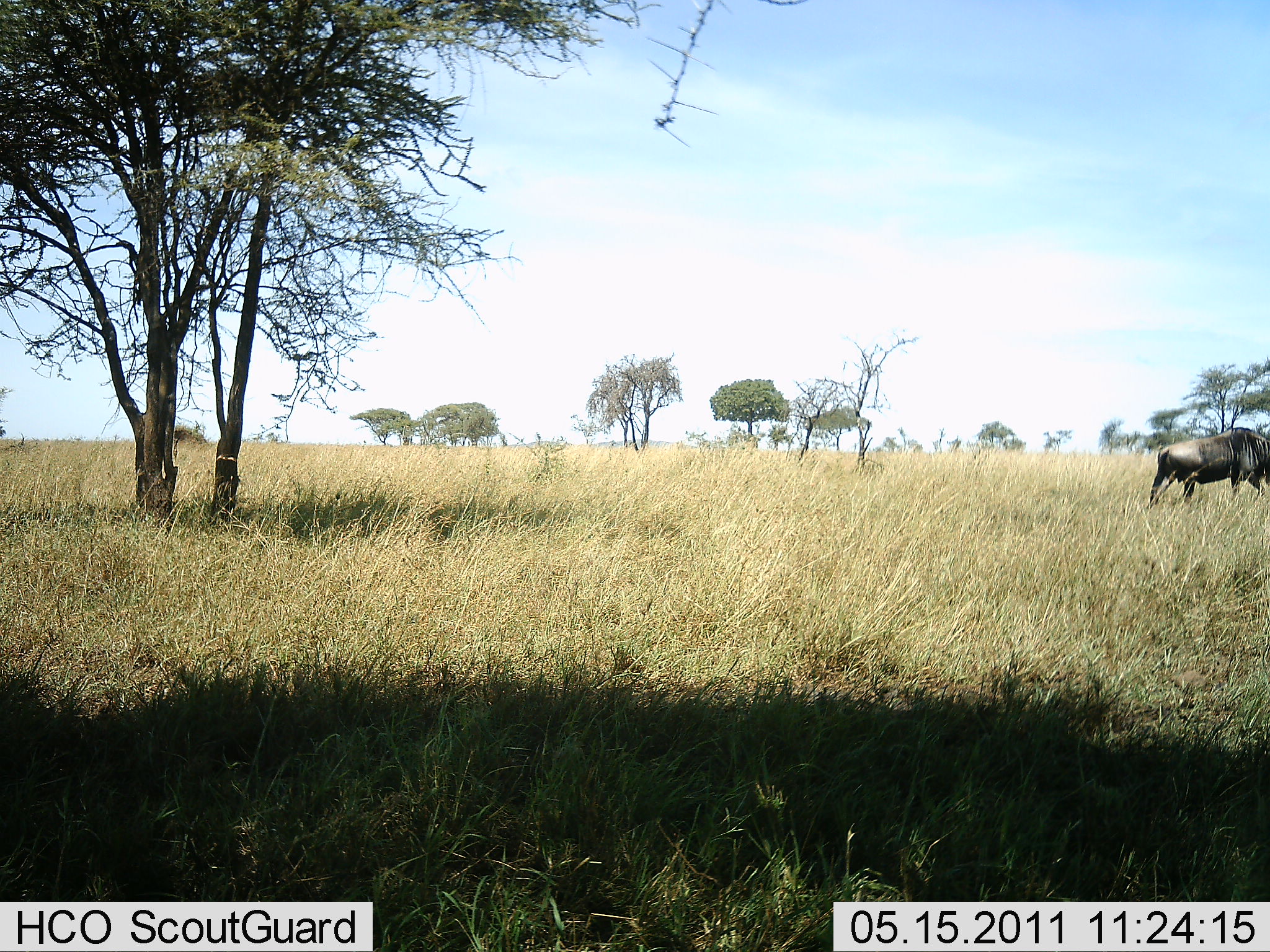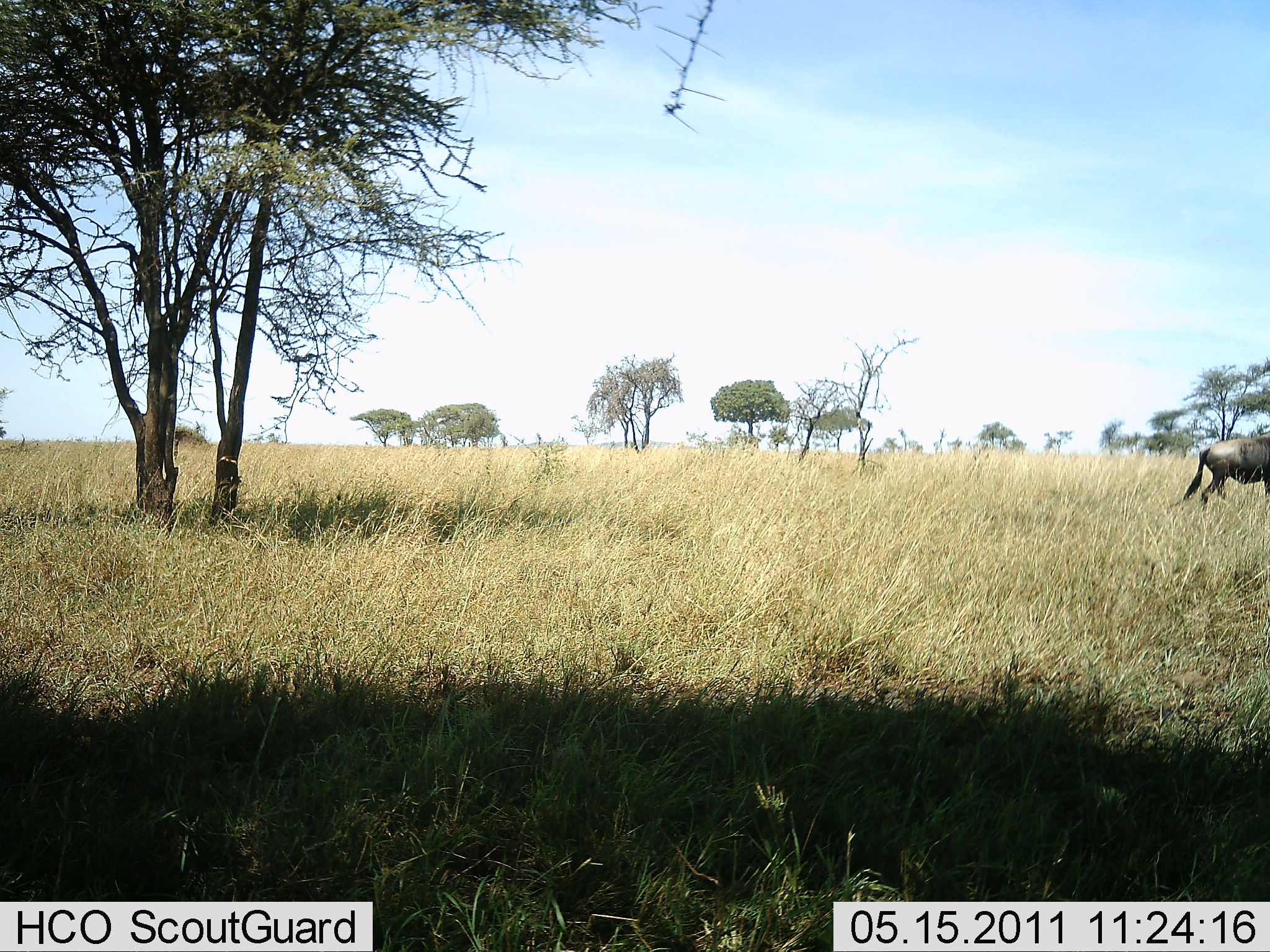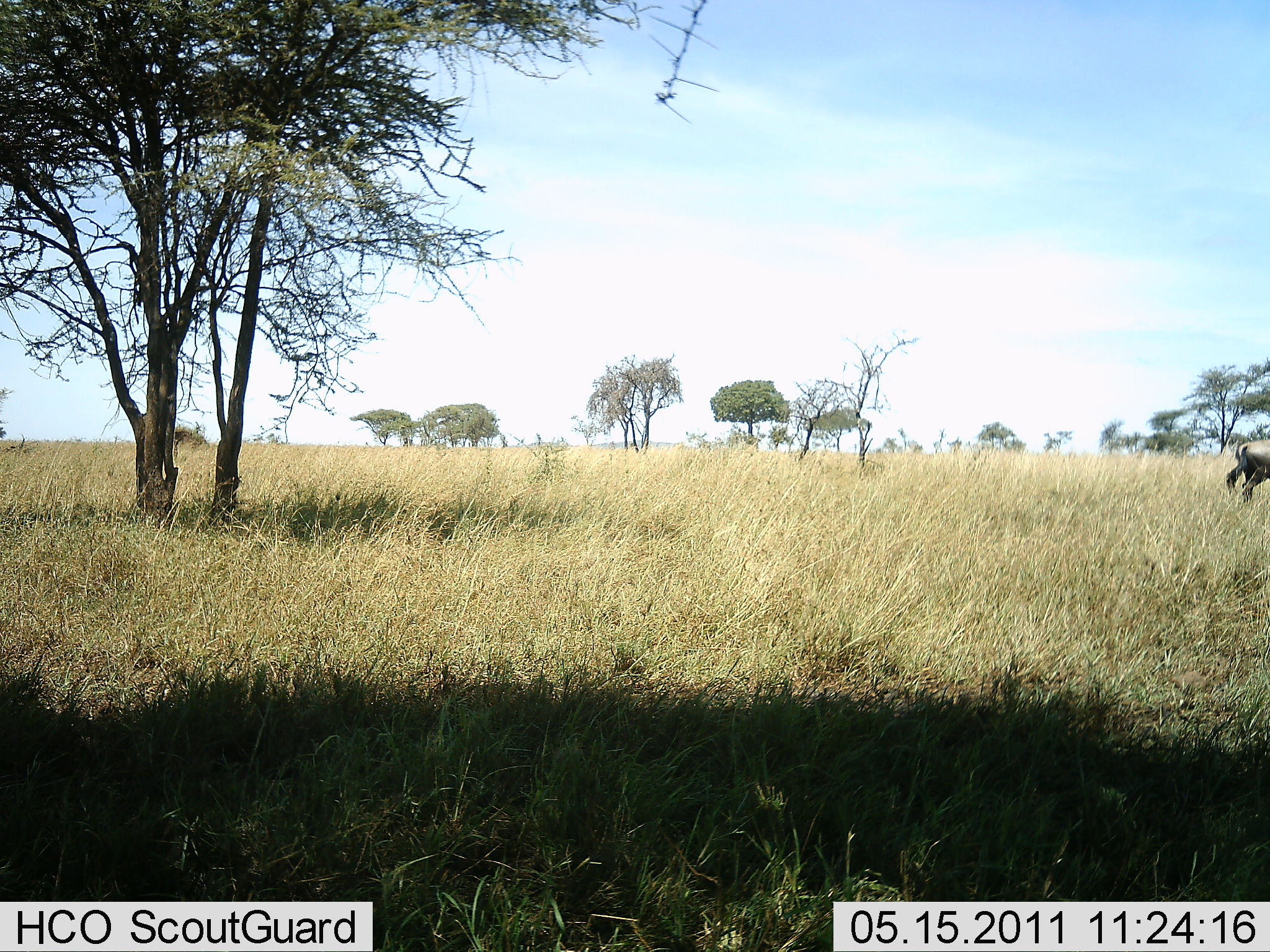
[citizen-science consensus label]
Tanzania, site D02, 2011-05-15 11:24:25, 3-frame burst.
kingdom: Animalia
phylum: Chordata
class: Mammalia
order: Artiodactyla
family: Bovidae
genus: Connochaetes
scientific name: Connochaetes taurinus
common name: blue wildebeest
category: wildebeest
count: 1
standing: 0%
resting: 0%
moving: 100%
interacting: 0%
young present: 0%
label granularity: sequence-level